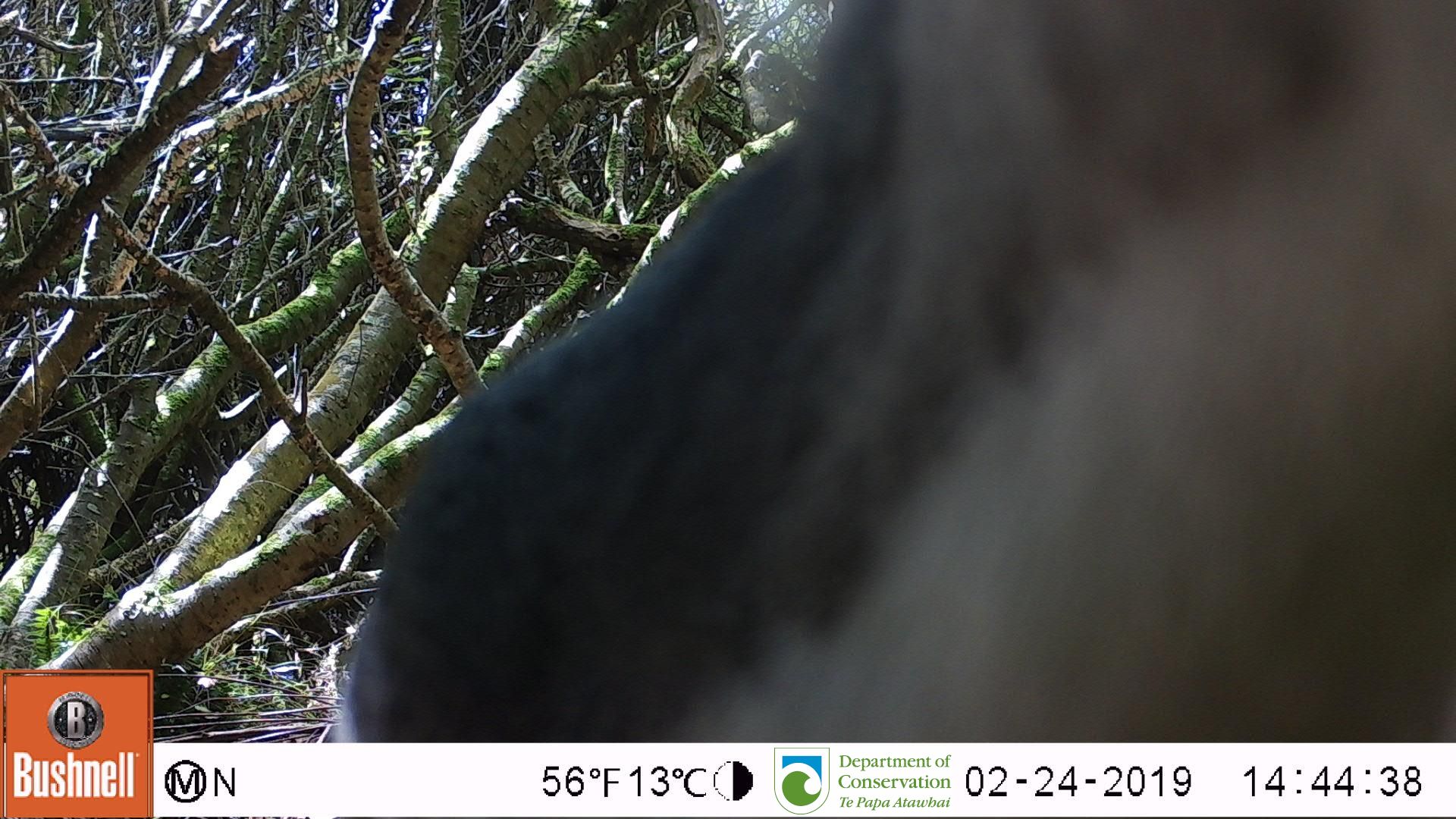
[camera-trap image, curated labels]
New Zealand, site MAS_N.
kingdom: Animalia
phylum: Chordata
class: Aves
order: Sphenisciformes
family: Spheniscidae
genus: Megadyptes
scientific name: Megadyptes antipodes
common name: yellow-eyed penguin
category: yellow eyed penguin